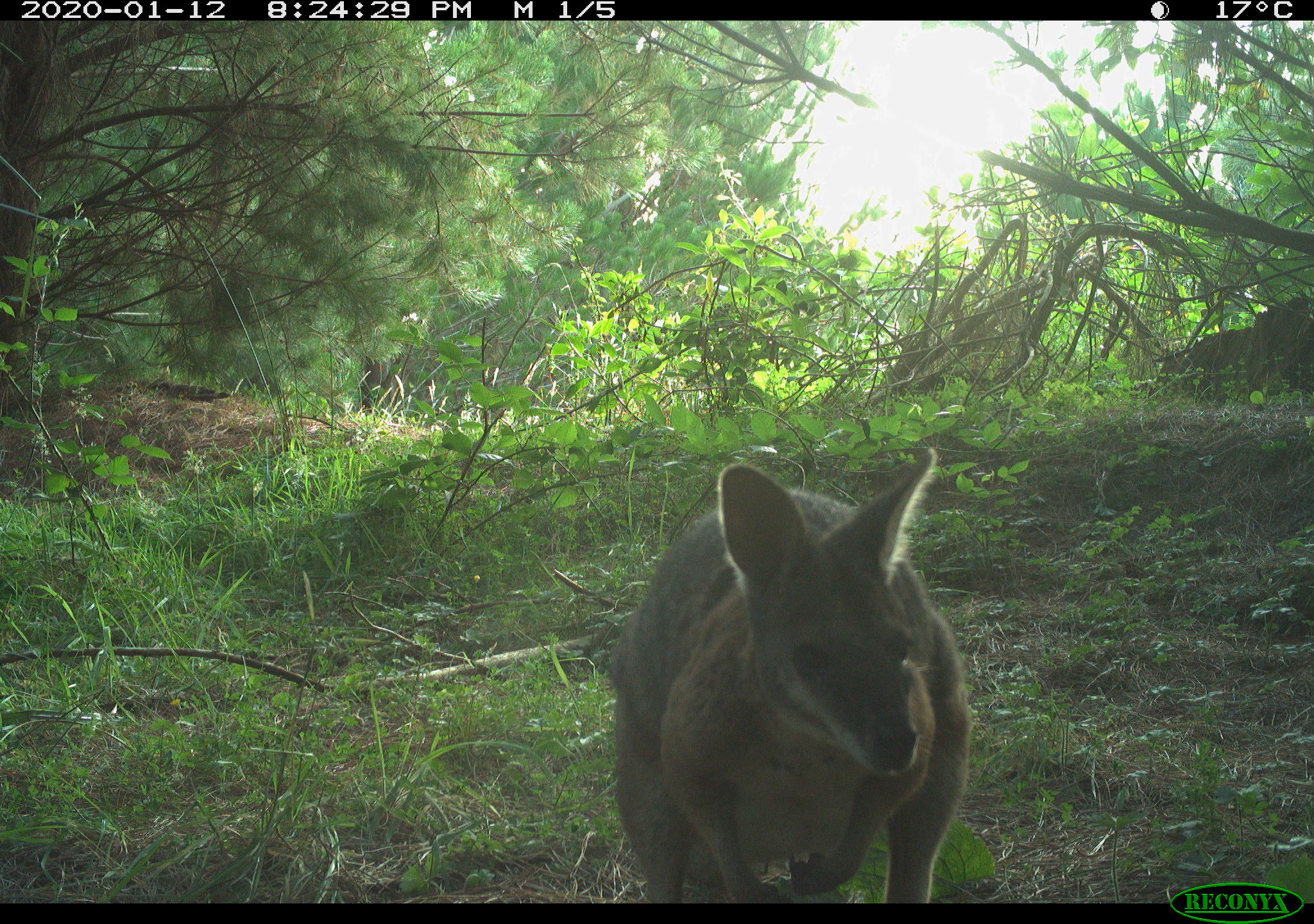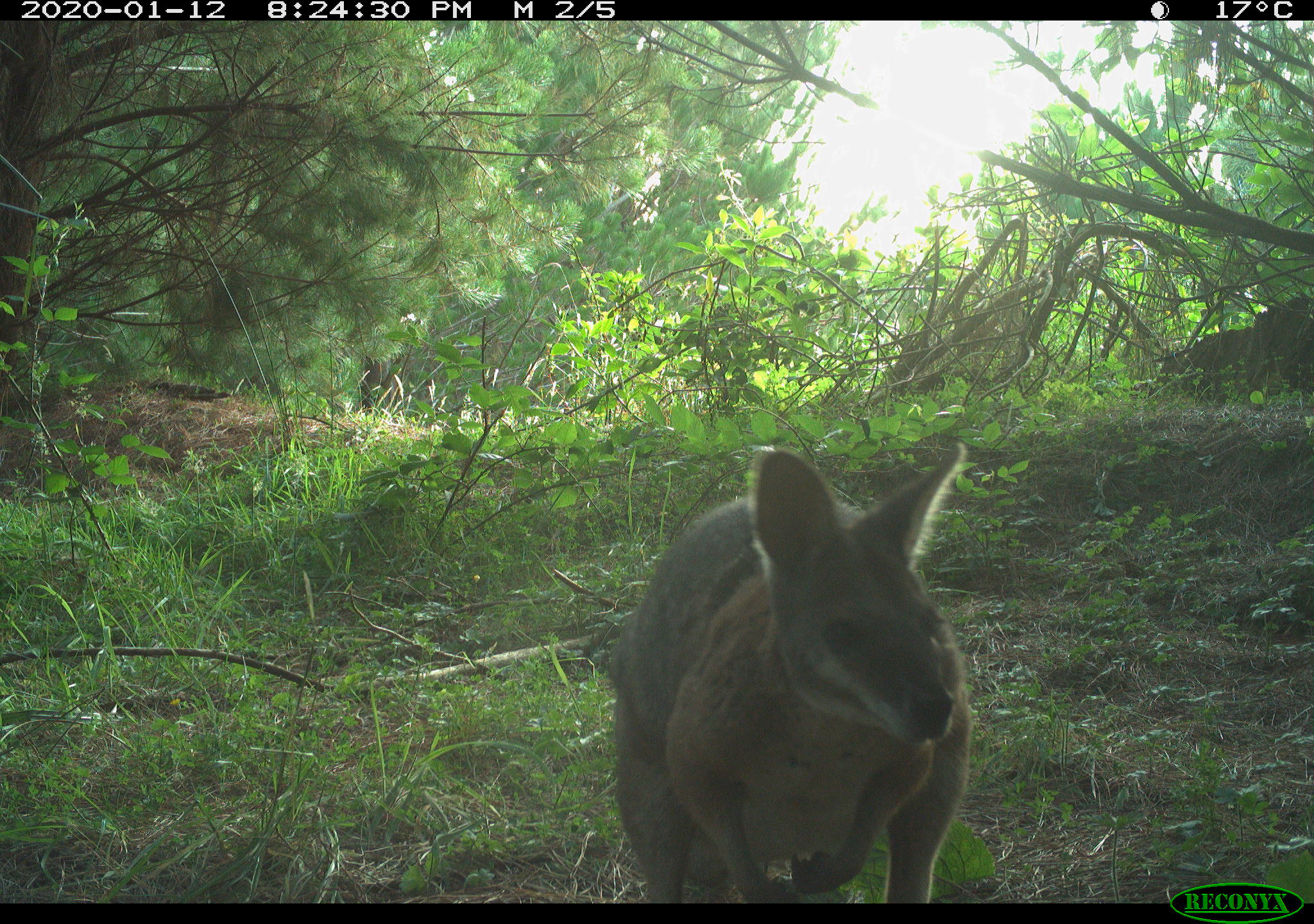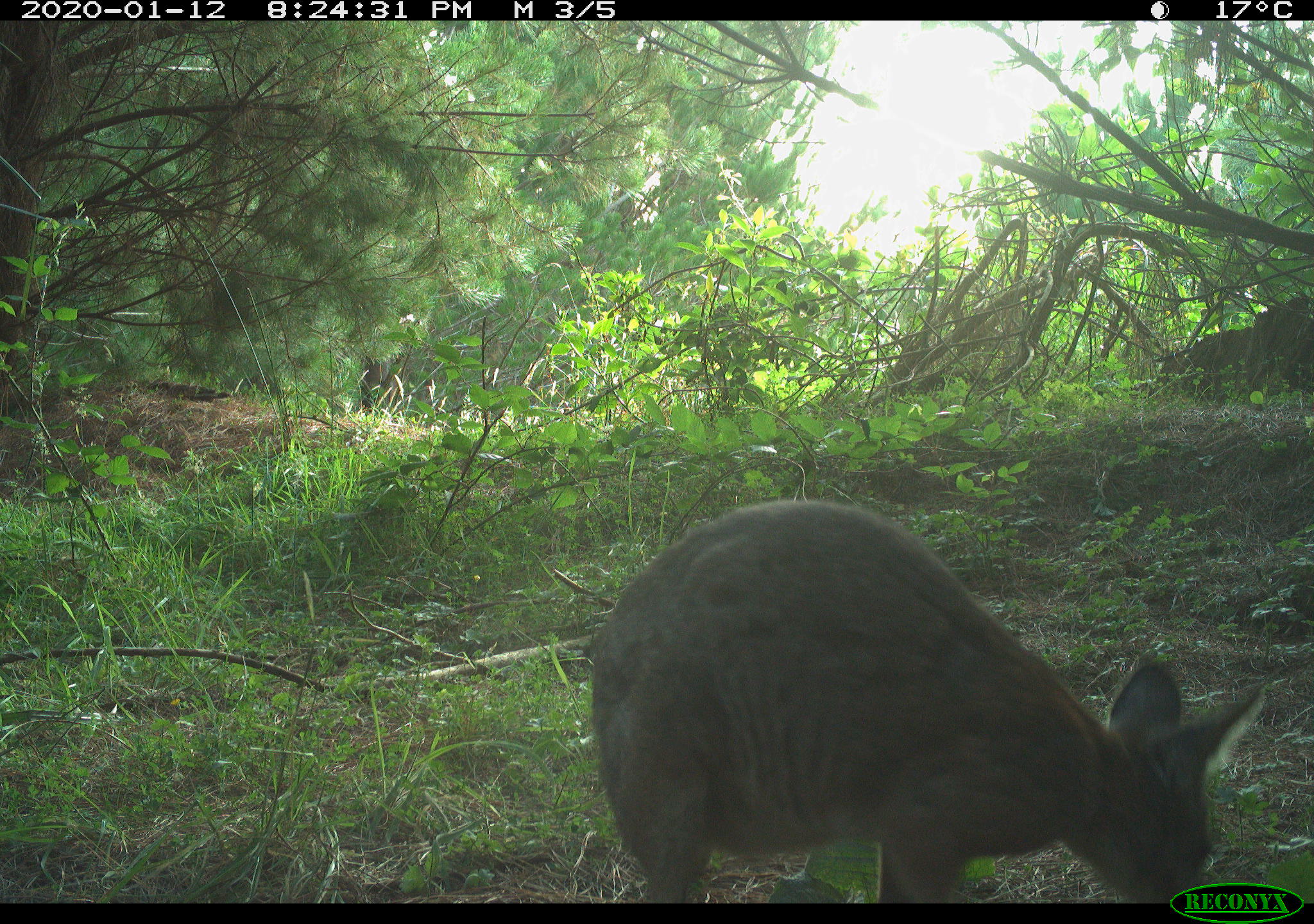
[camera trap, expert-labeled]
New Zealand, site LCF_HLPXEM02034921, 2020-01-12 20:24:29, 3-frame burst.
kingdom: Animalia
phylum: Chordata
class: Mammalia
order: Diprotodontia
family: Macropodidae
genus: Notamacropus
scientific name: Notamacropus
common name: wallaby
Wallaby (Notamacropus).